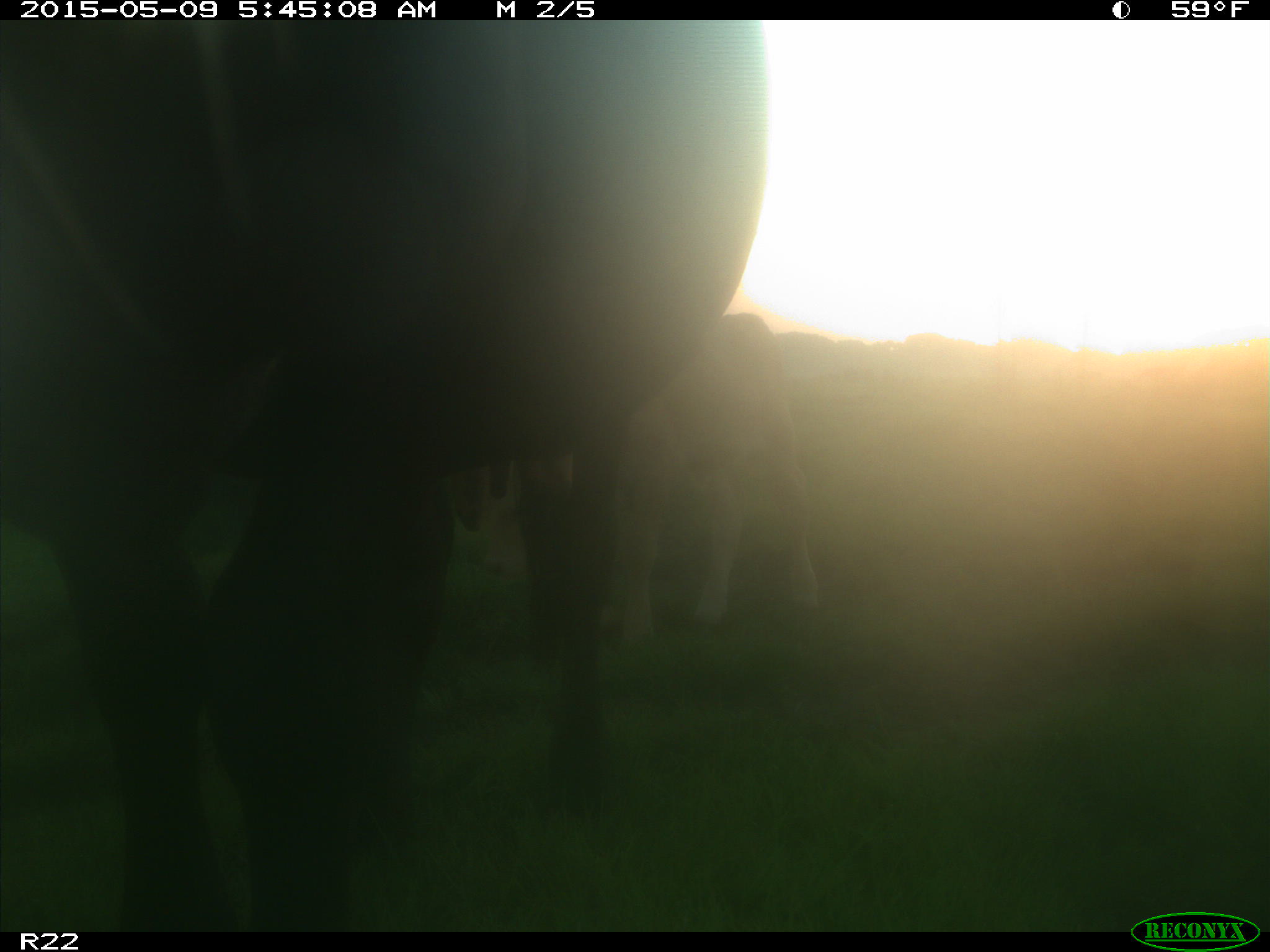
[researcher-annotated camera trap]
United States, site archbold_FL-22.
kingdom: Animalia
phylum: Chordata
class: Mammalia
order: Artiodactyla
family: Bovidae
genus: Bos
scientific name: Bos taurus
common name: domestic cow